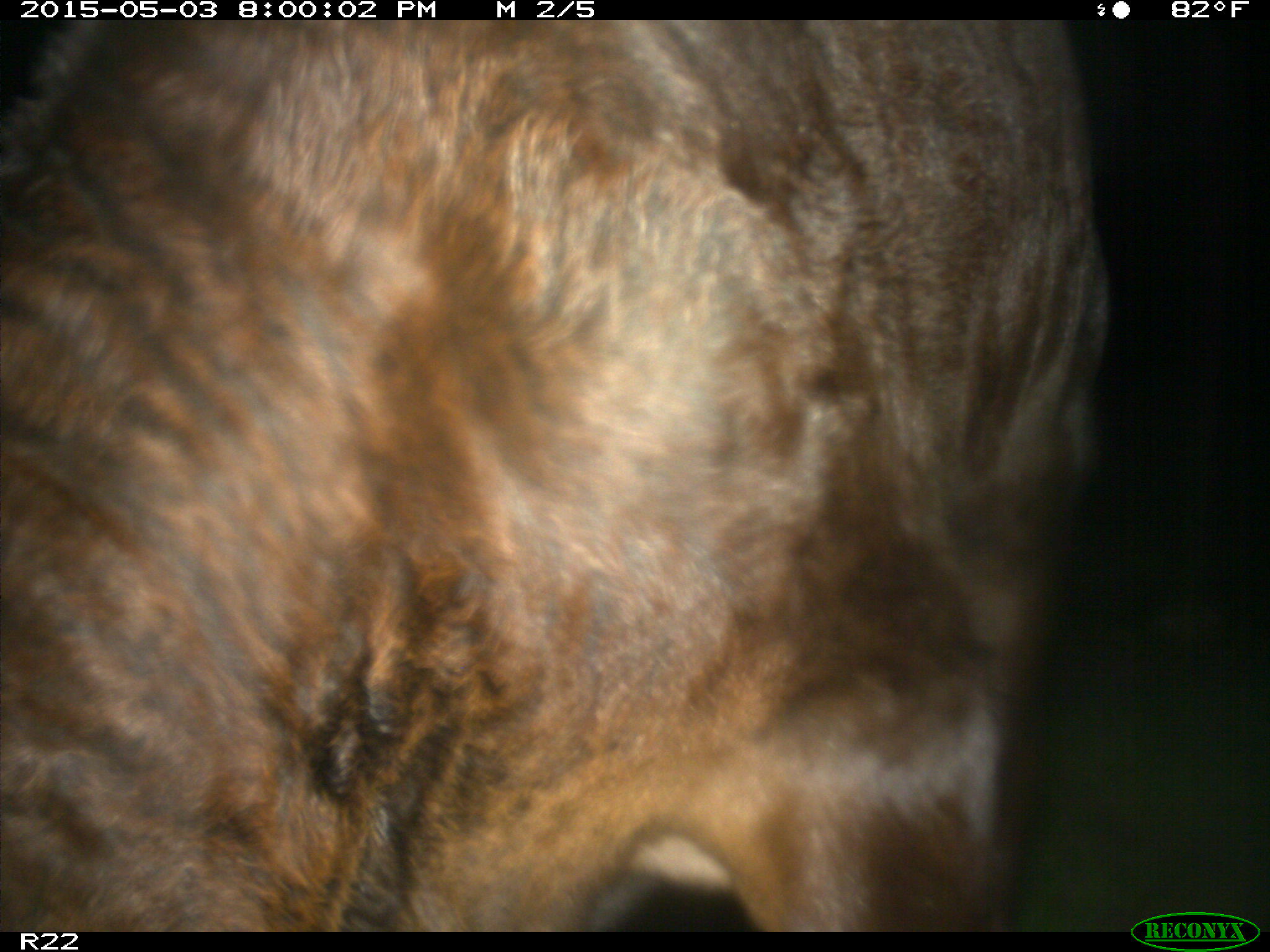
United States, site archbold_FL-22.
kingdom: Animalia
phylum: Chordata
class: Mammalia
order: Artiodactyla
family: Bovidae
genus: Bos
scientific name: Bos taurus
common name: domestic cow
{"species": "Bos taurus (domestic cow)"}